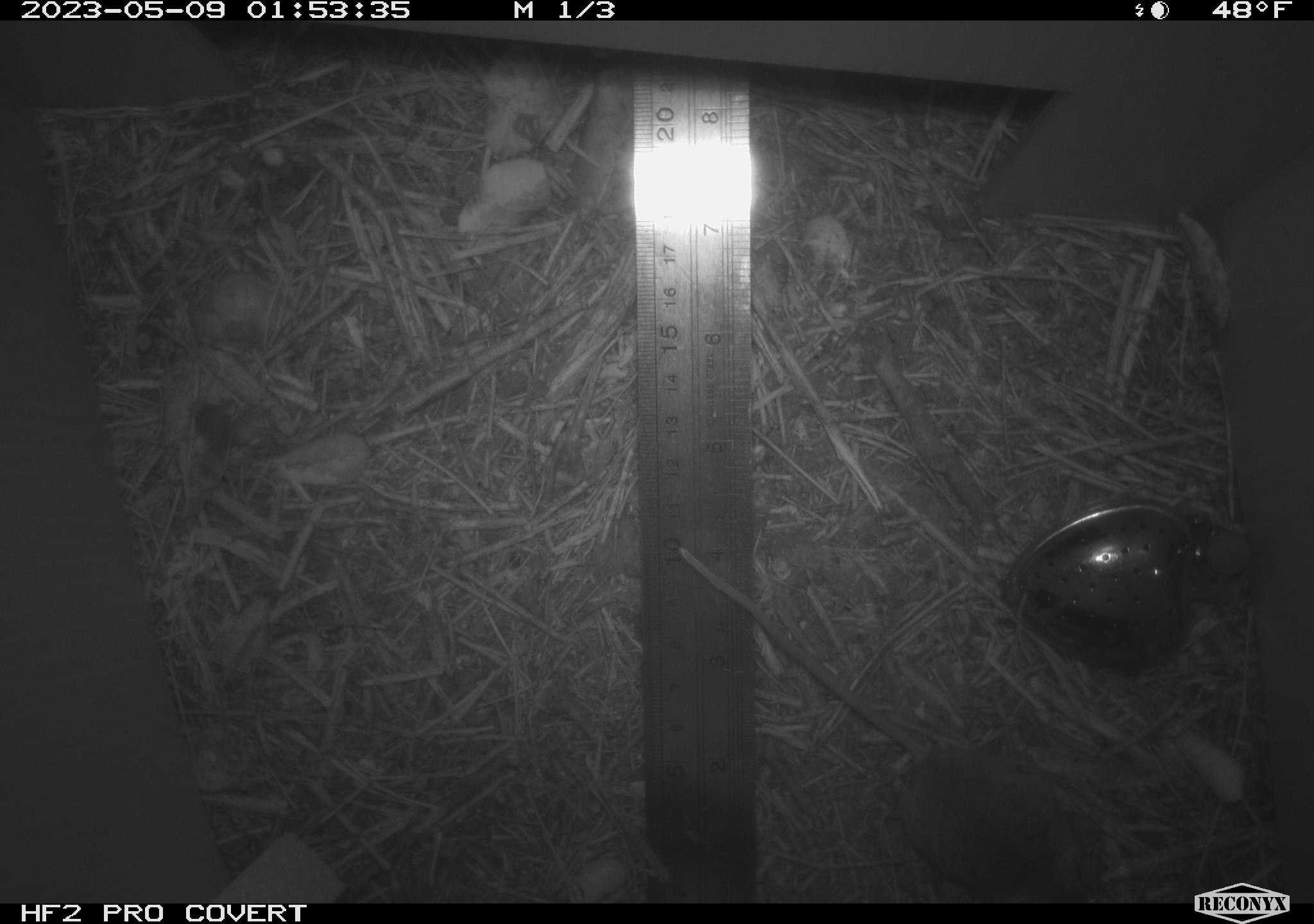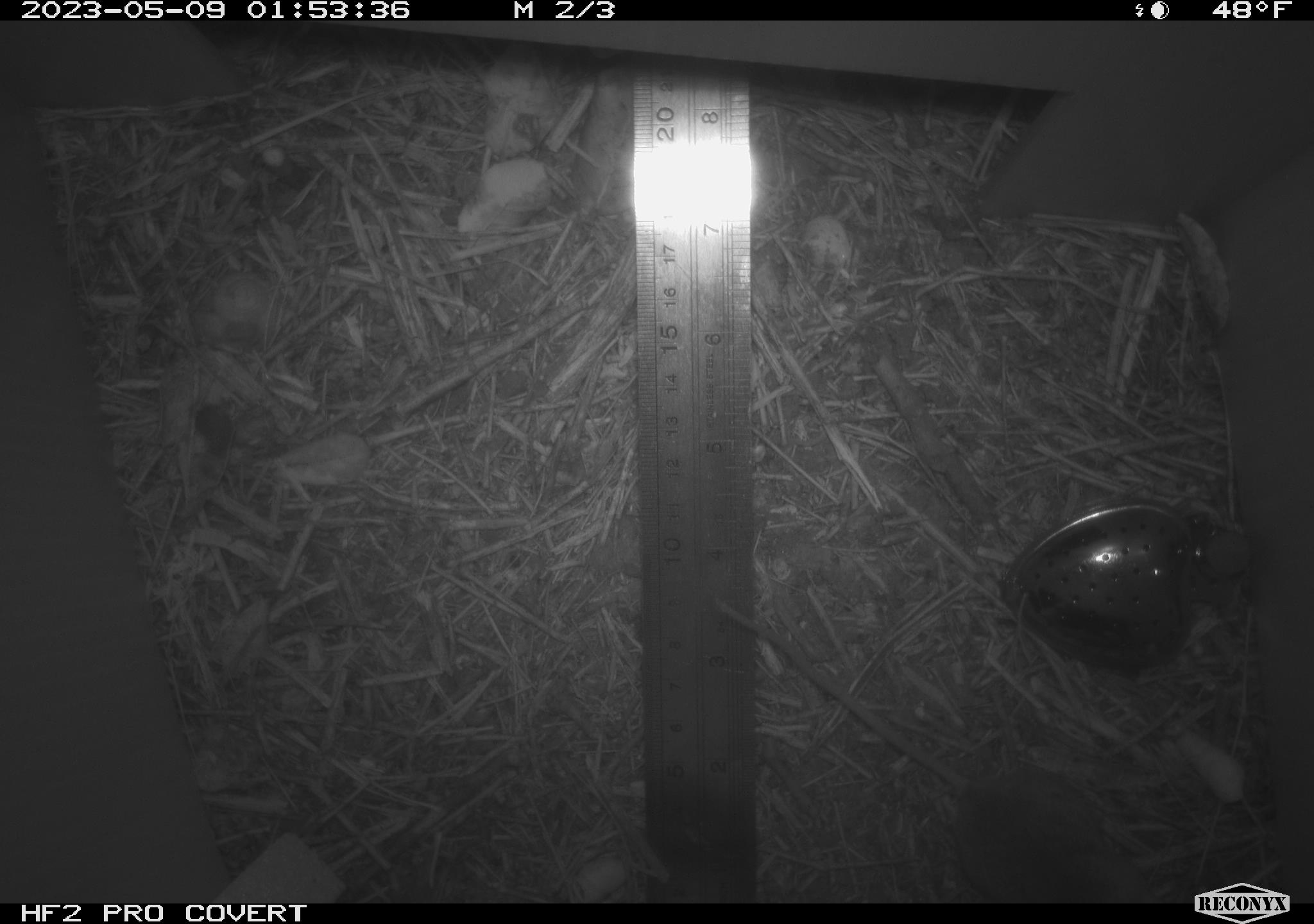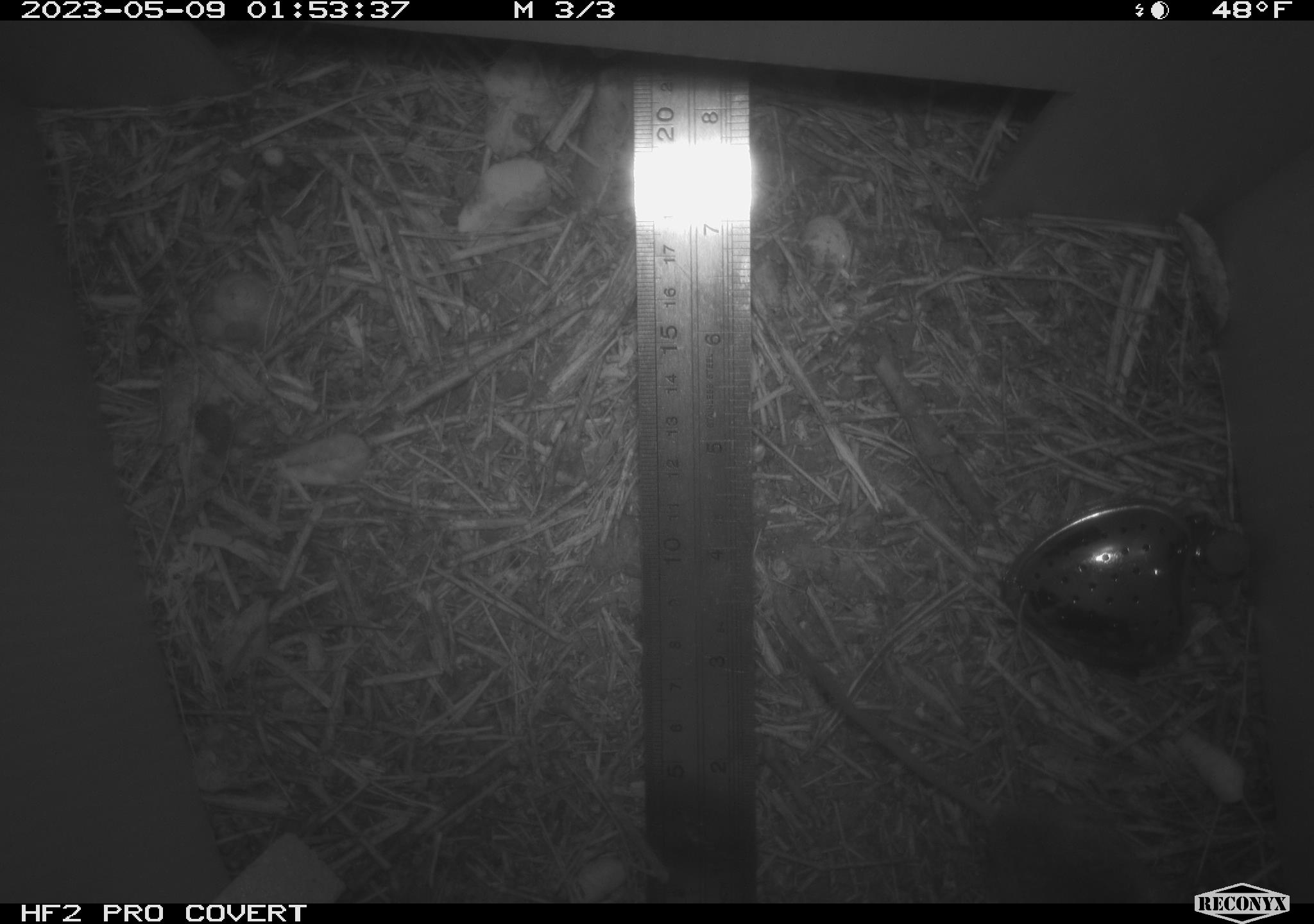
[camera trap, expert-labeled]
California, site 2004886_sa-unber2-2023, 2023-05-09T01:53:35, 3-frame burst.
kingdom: Animalia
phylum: Chordata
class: Mammalia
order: Rodentia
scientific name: Rodentia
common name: mouse species